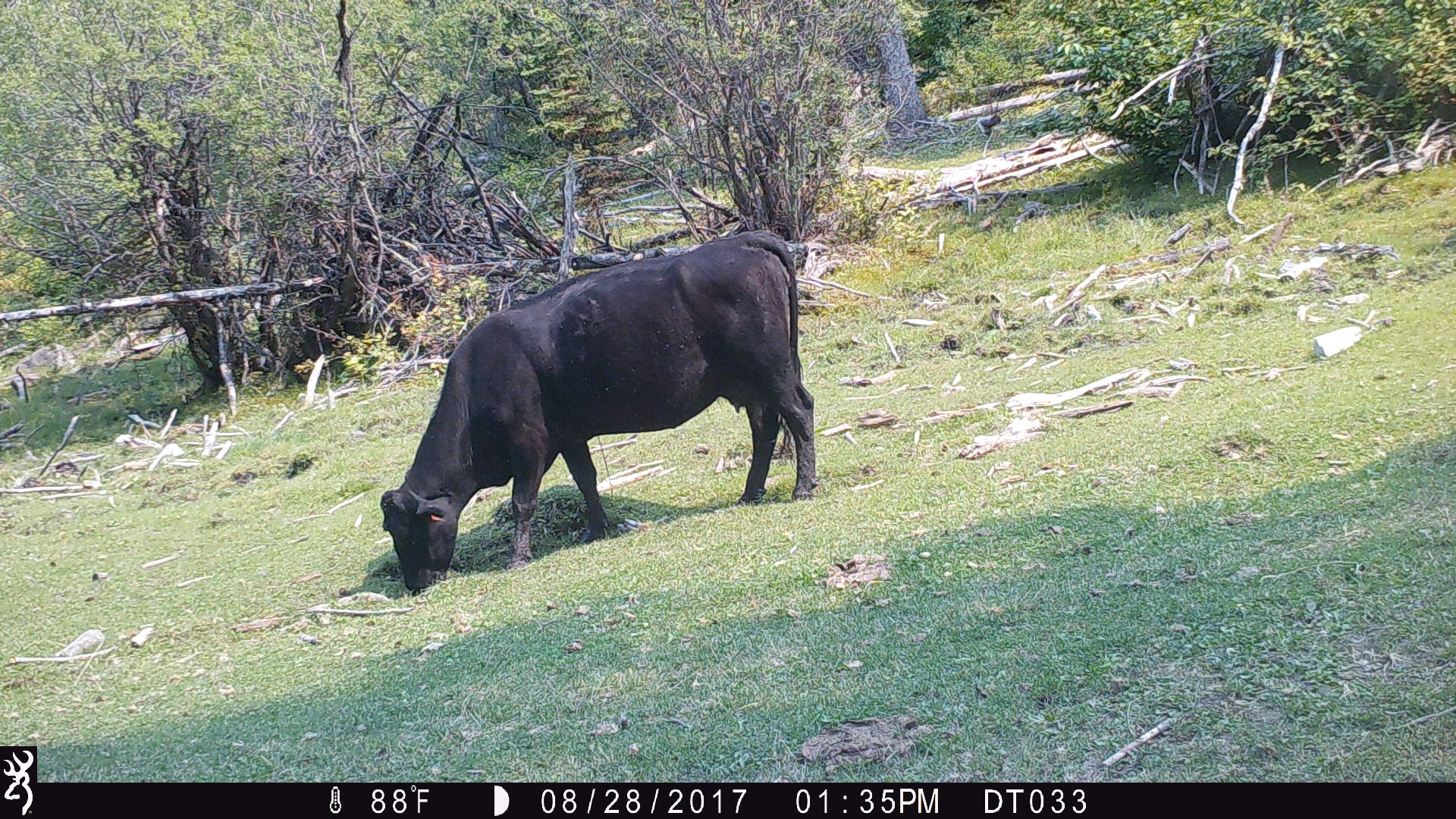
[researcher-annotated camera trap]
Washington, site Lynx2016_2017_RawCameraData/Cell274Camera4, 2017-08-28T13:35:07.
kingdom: Animalia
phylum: Chordata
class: Mammalia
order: Artiodactyla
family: Bovidae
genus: Bos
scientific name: Bos taurus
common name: domestic cattle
Domestic cattle (Bos taurus). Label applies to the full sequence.